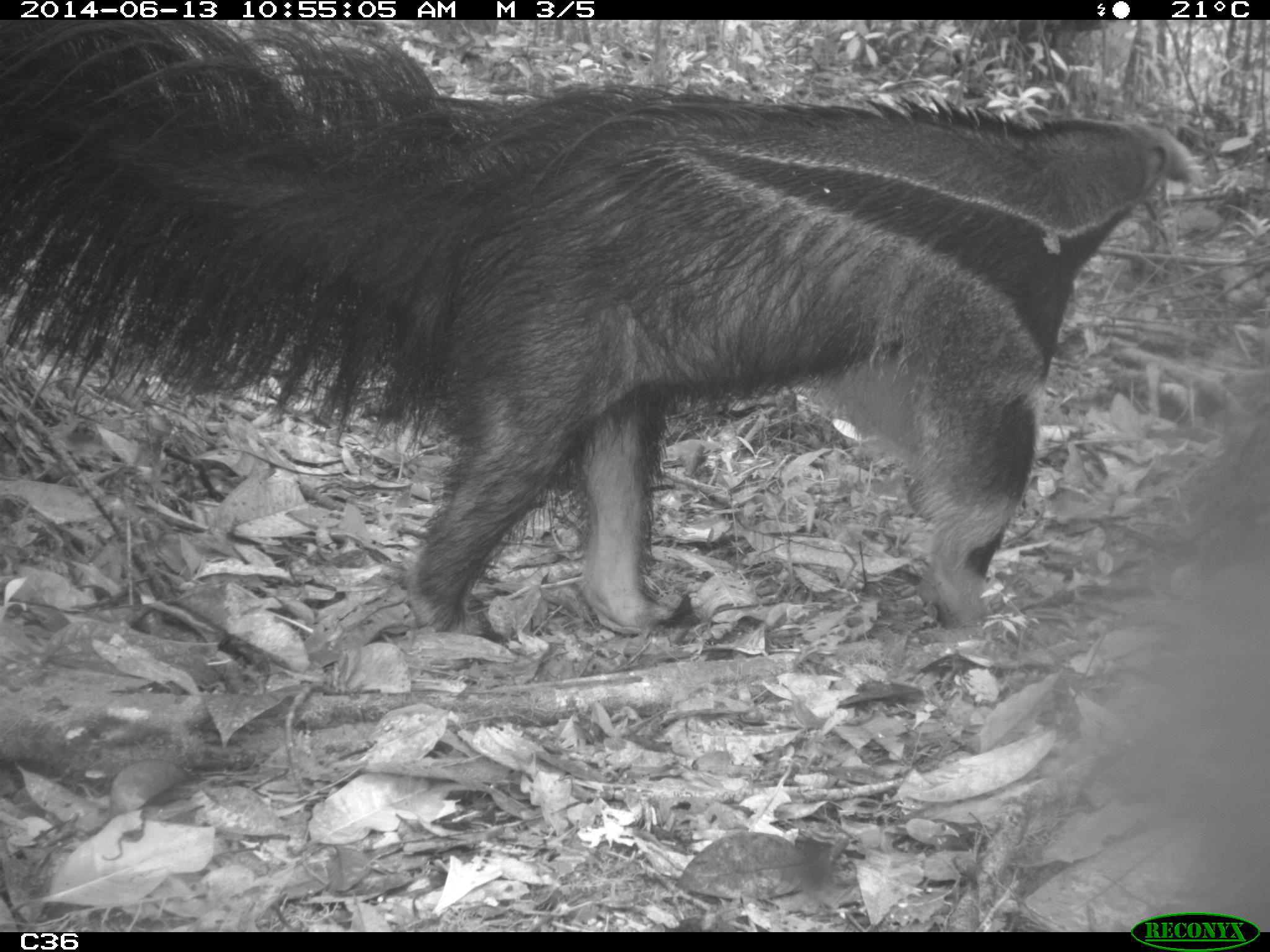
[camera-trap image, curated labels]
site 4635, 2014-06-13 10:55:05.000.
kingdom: Animalia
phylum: Chordata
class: Mammalia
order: Pilosa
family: Myrmecophagidae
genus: Myrmecophaga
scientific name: Myrmecophaga tridactyla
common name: giant anteater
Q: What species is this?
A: Myrmecophaga tridactyla (giant anteater).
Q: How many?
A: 1.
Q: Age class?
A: Adult.